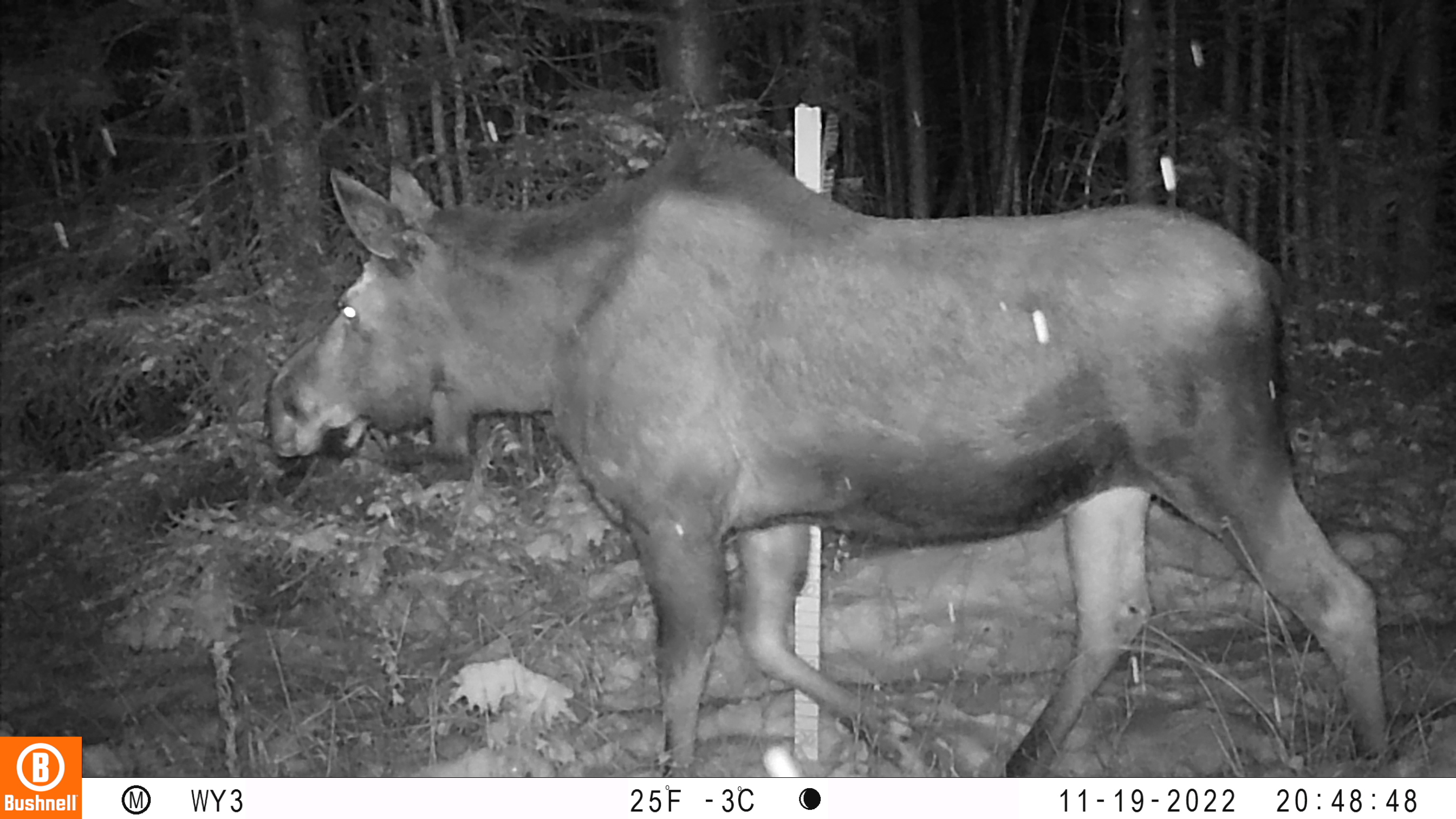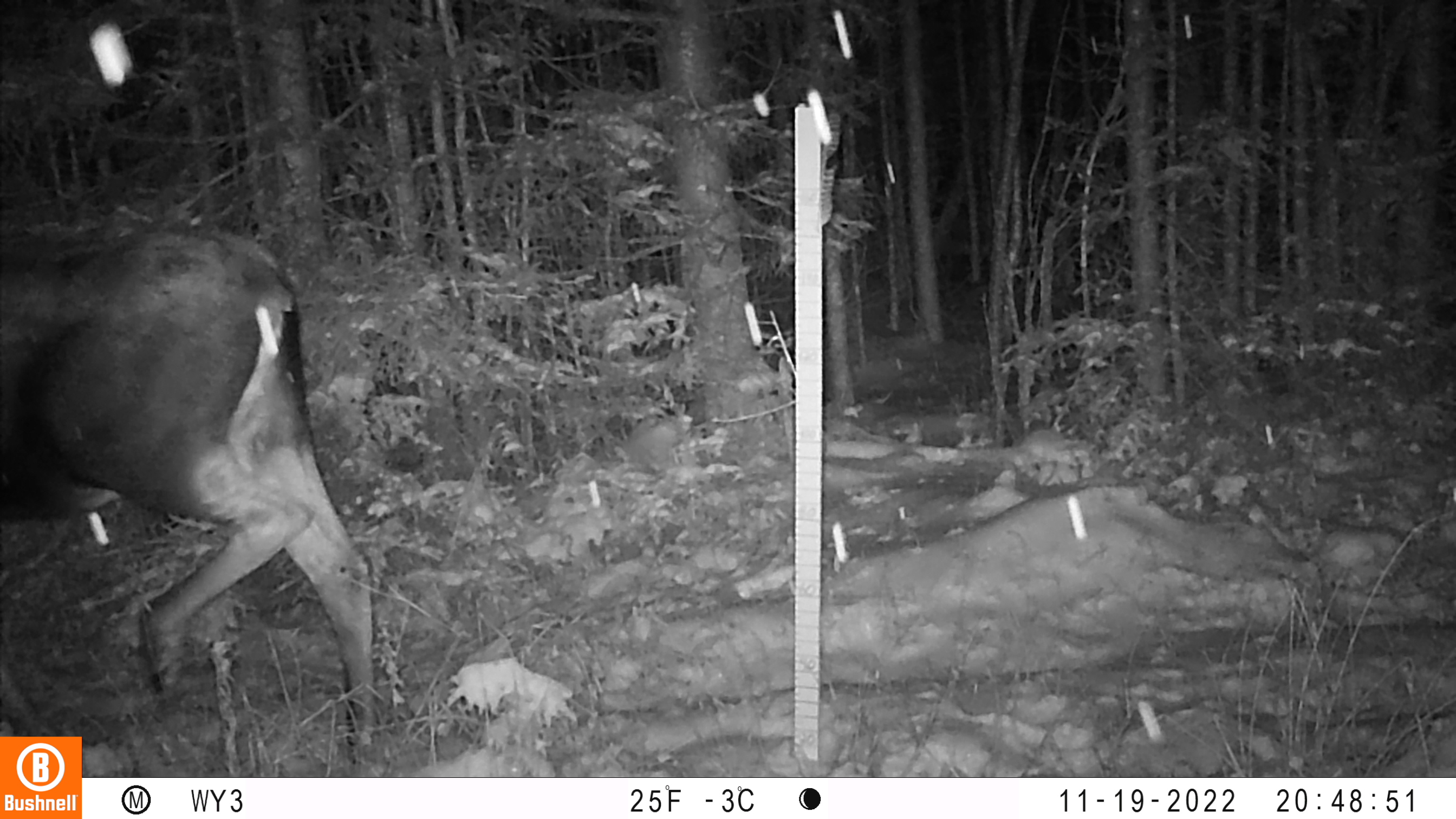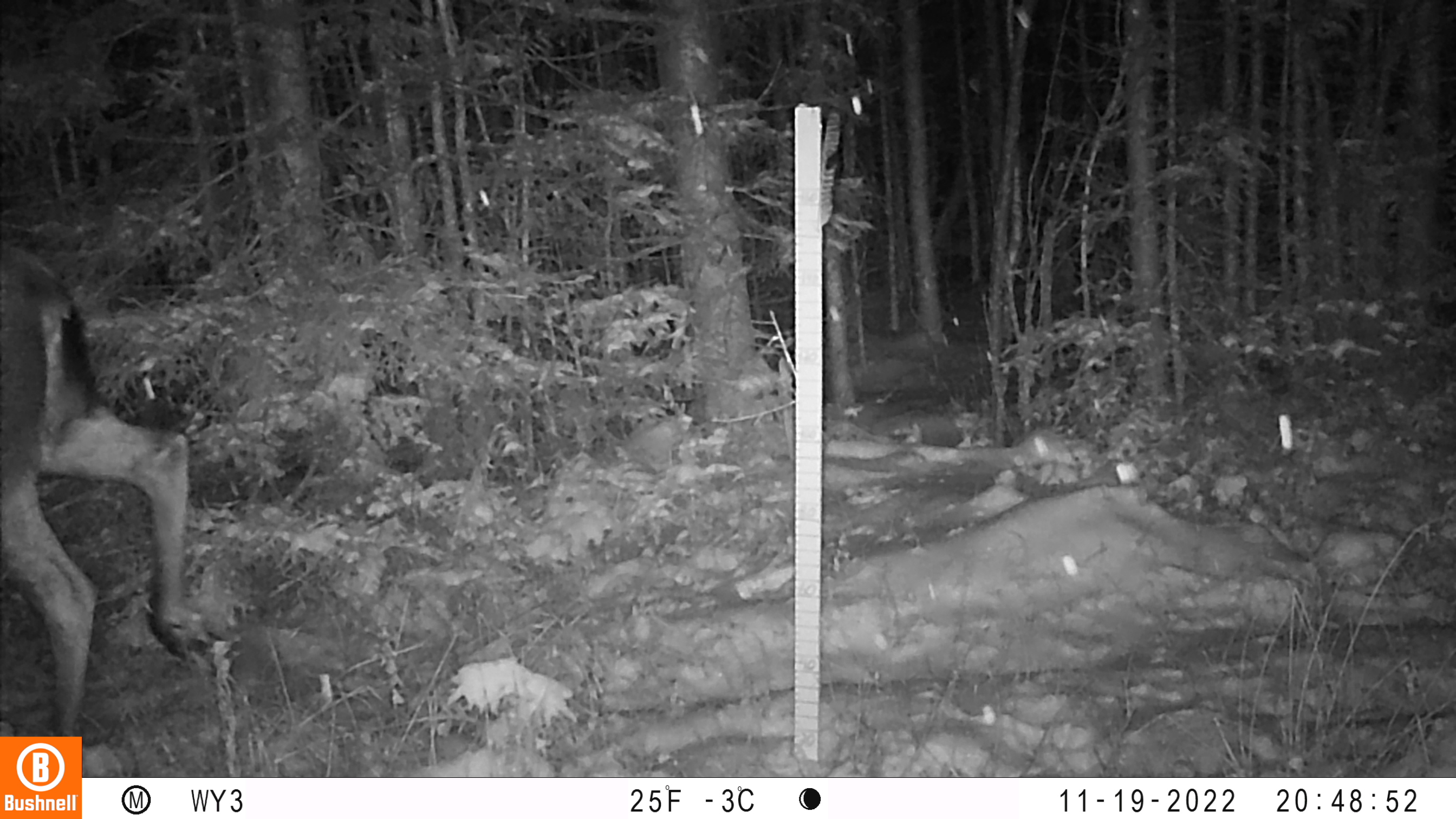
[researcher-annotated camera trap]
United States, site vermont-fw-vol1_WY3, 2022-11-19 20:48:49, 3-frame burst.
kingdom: Animalia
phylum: Chordata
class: Mammalia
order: Artiodactyla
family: Cervidae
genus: Alces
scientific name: Alces alces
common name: moose